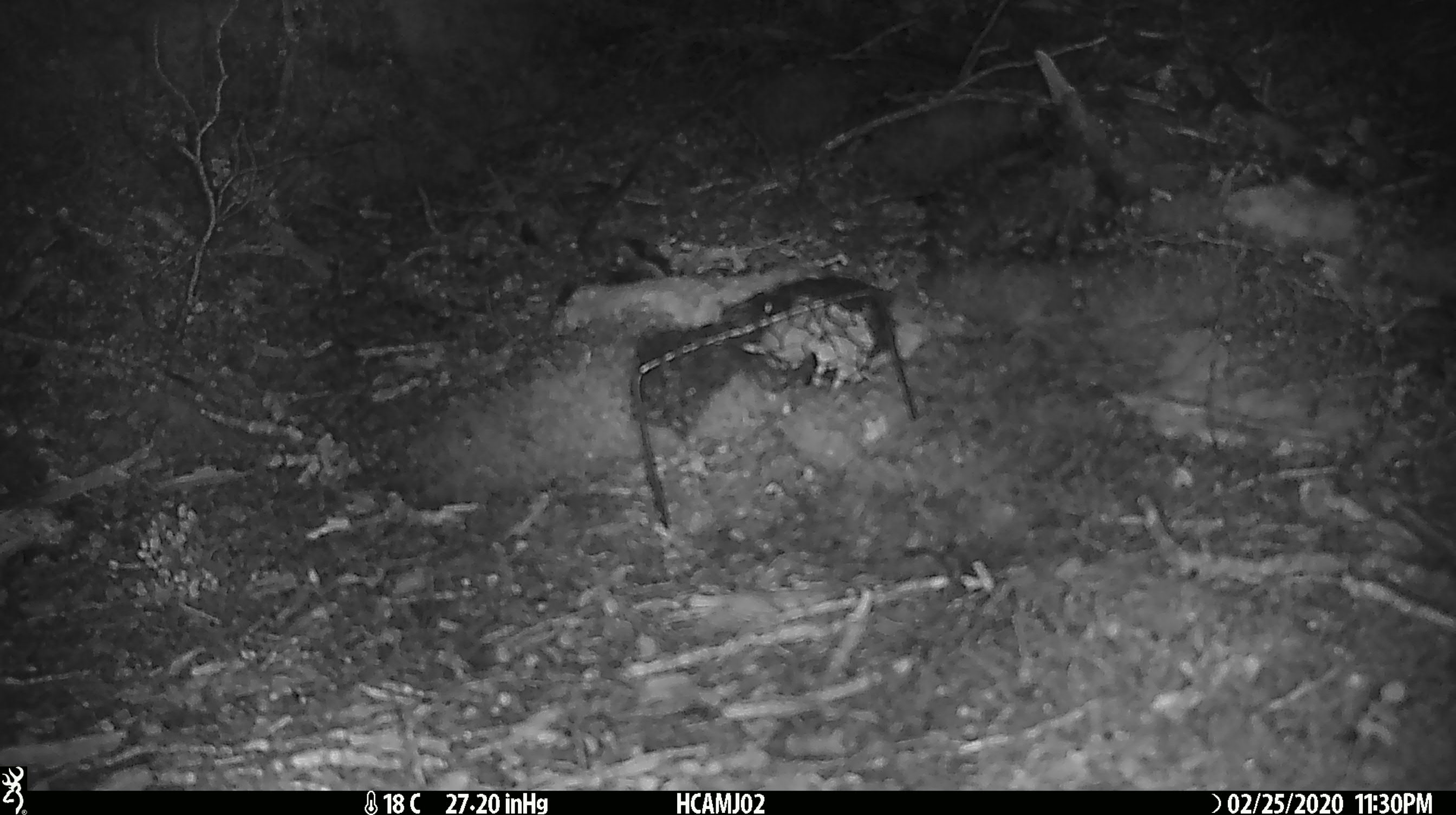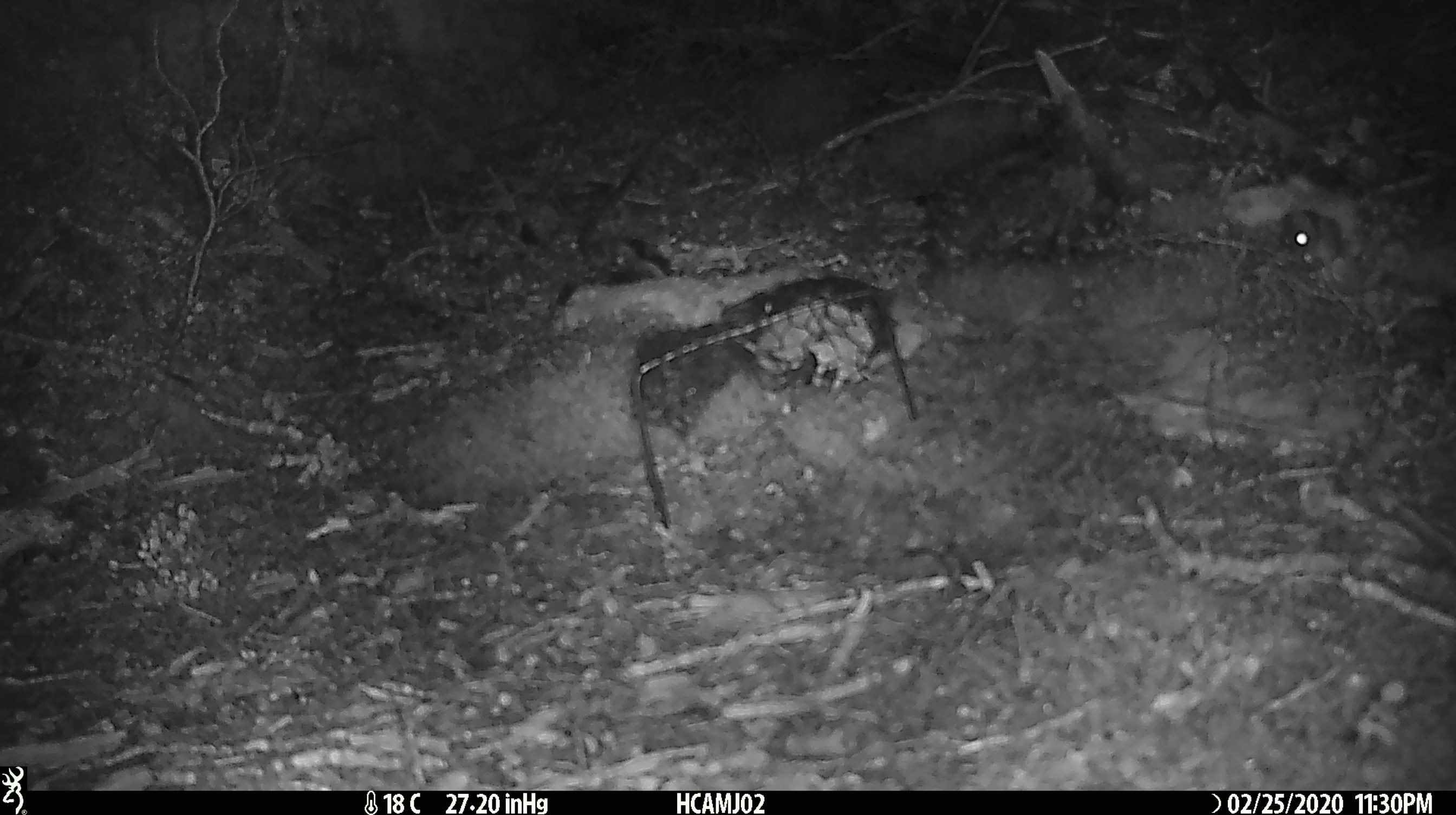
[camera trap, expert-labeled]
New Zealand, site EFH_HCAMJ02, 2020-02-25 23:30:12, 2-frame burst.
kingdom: Animalia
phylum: Chordata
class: Mammalia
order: Rodentia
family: Muridae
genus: Mus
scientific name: Mus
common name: mouse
Mouse (Mus).